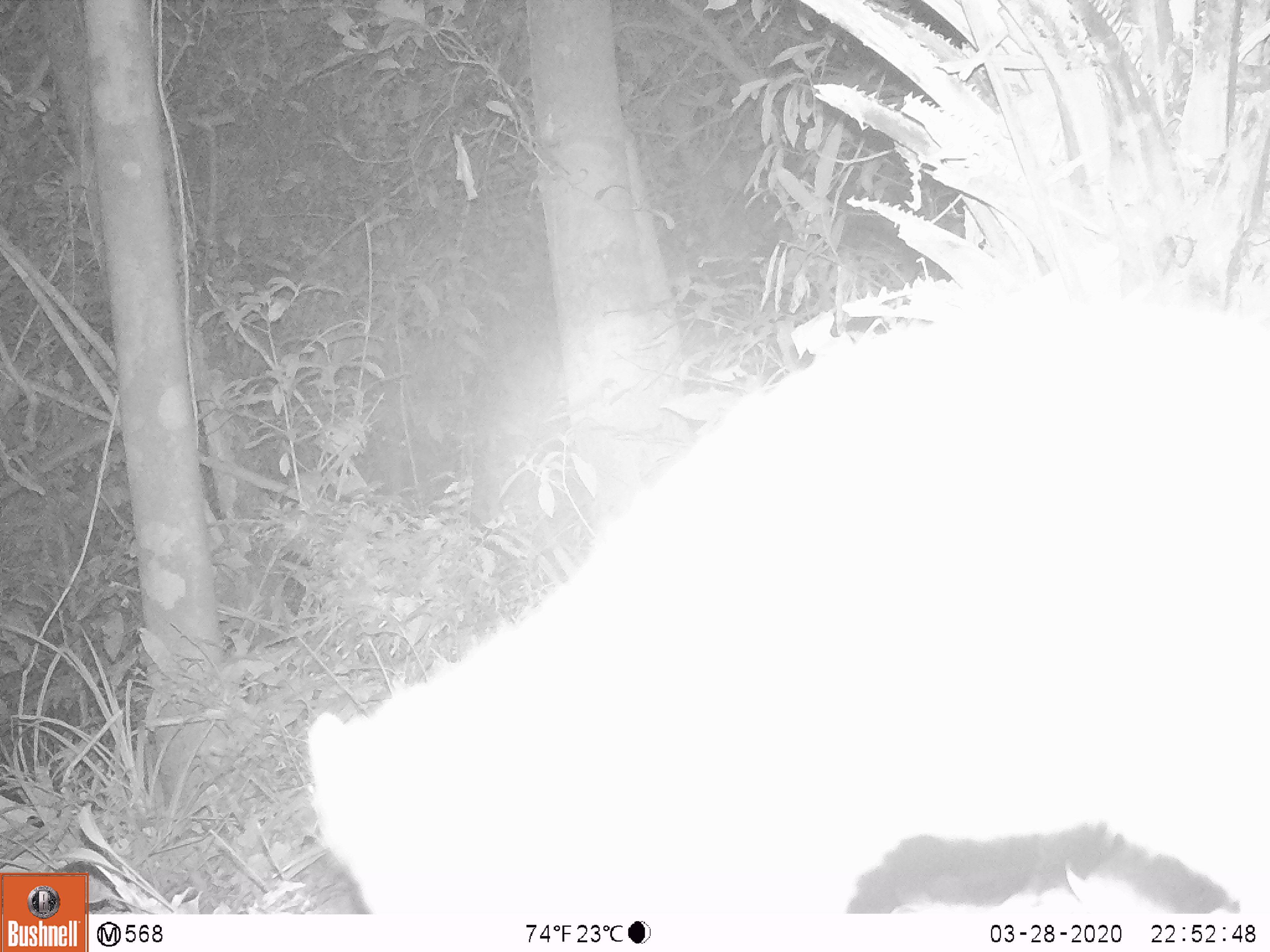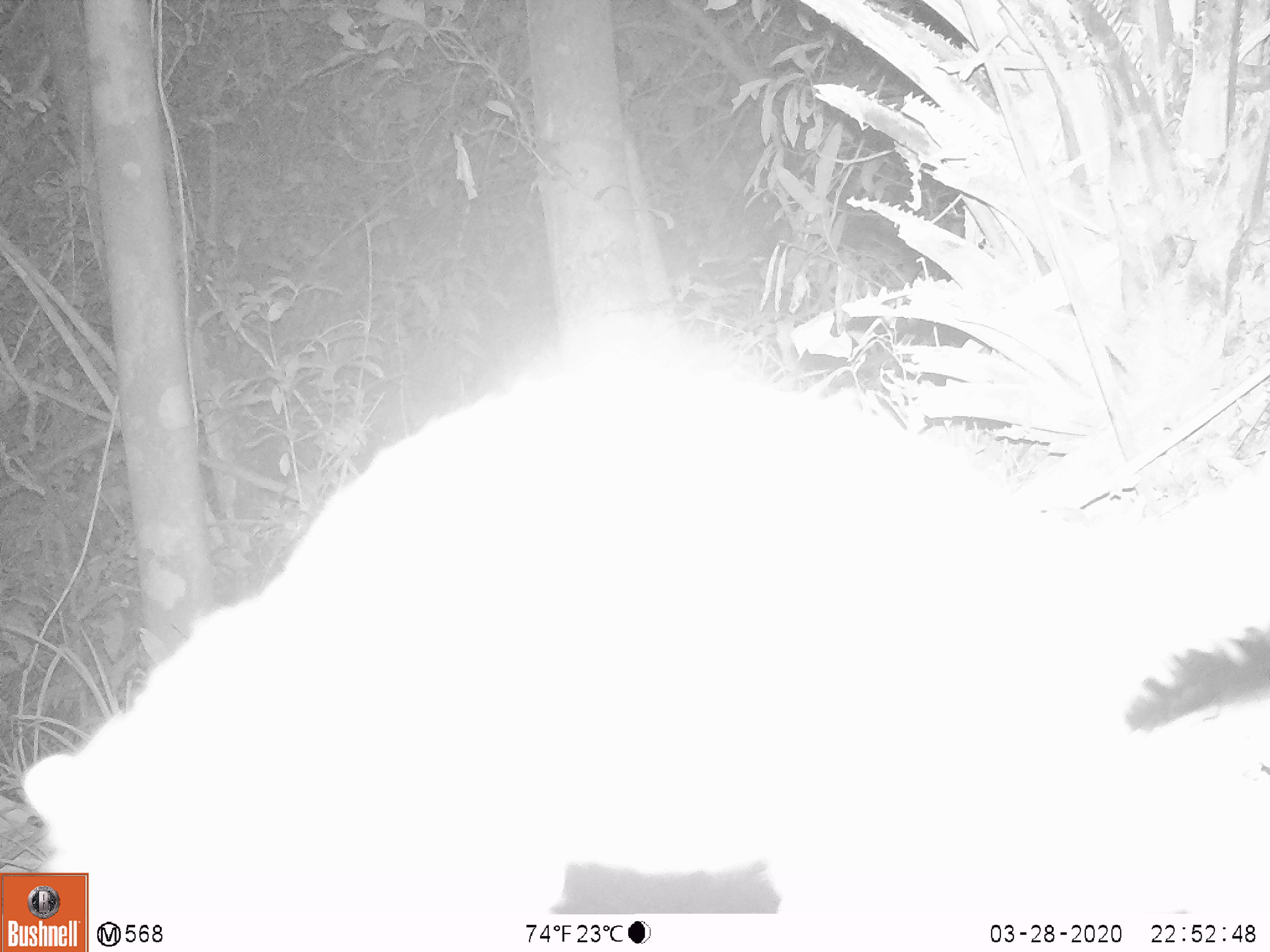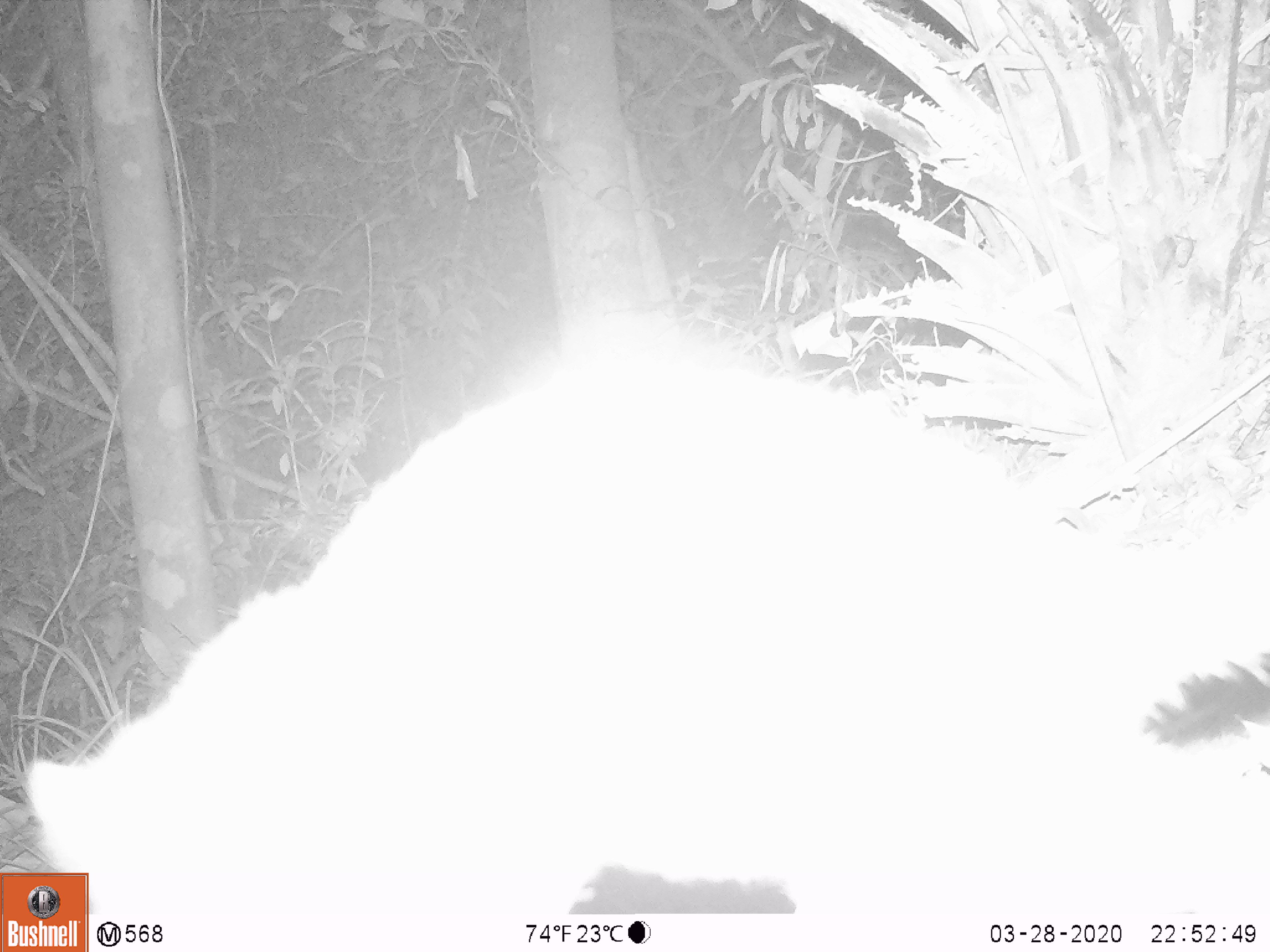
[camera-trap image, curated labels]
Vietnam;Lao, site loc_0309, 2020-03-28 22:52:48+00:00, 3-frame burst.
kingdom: Animalia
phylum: Chordata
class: Mammalia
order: Carnivora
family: Mustelidae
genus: Melogale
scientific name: Melogale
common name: ferret badger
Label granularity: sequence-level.